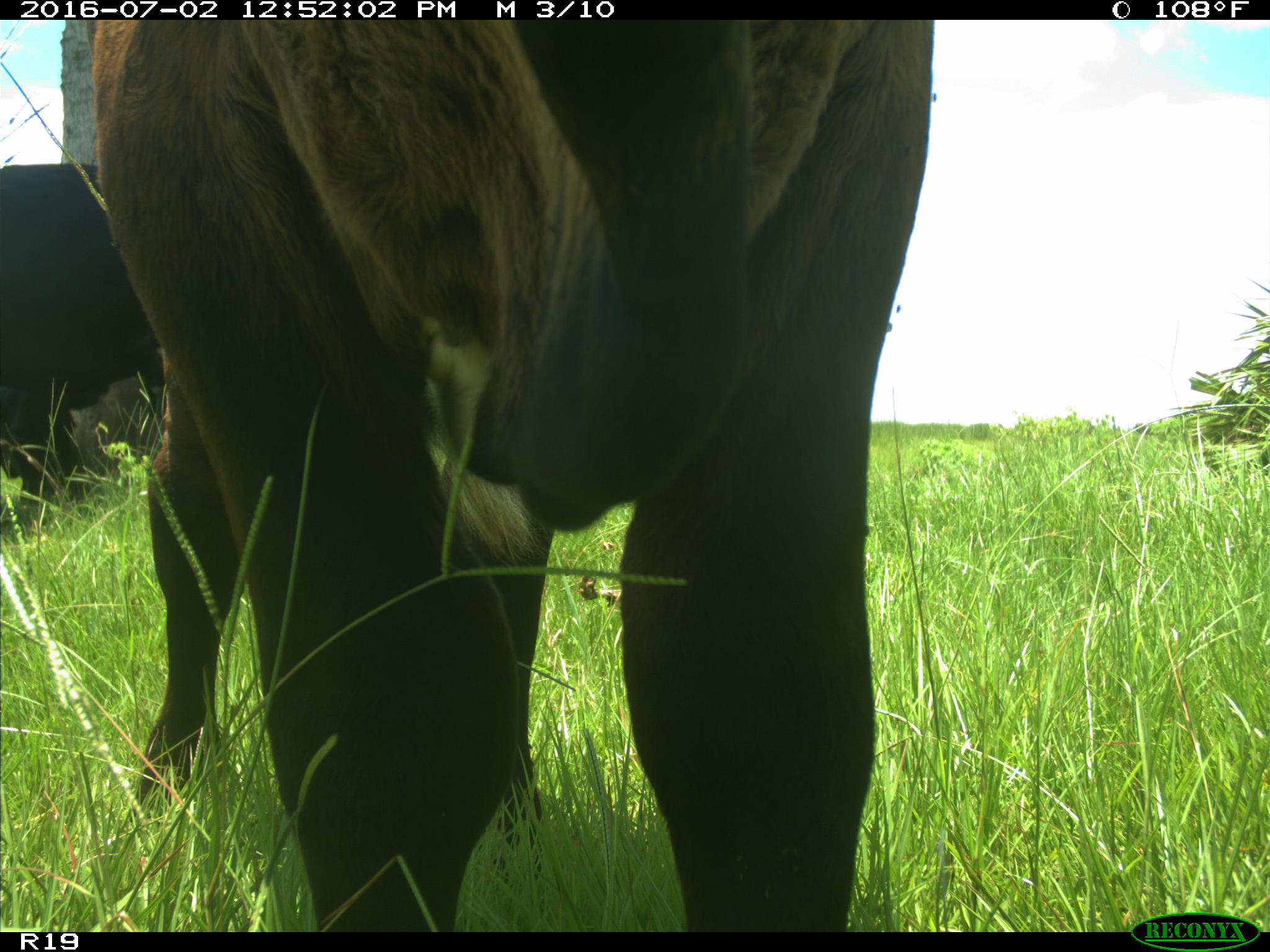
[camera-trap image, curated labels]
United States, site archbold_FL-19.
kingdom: Animalia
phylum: Chordata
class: Mammalia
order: Artiodactyla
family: Bovidae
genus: Bos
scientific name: Bos taurus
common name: domestic cow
Bos taurus (domestic cow).